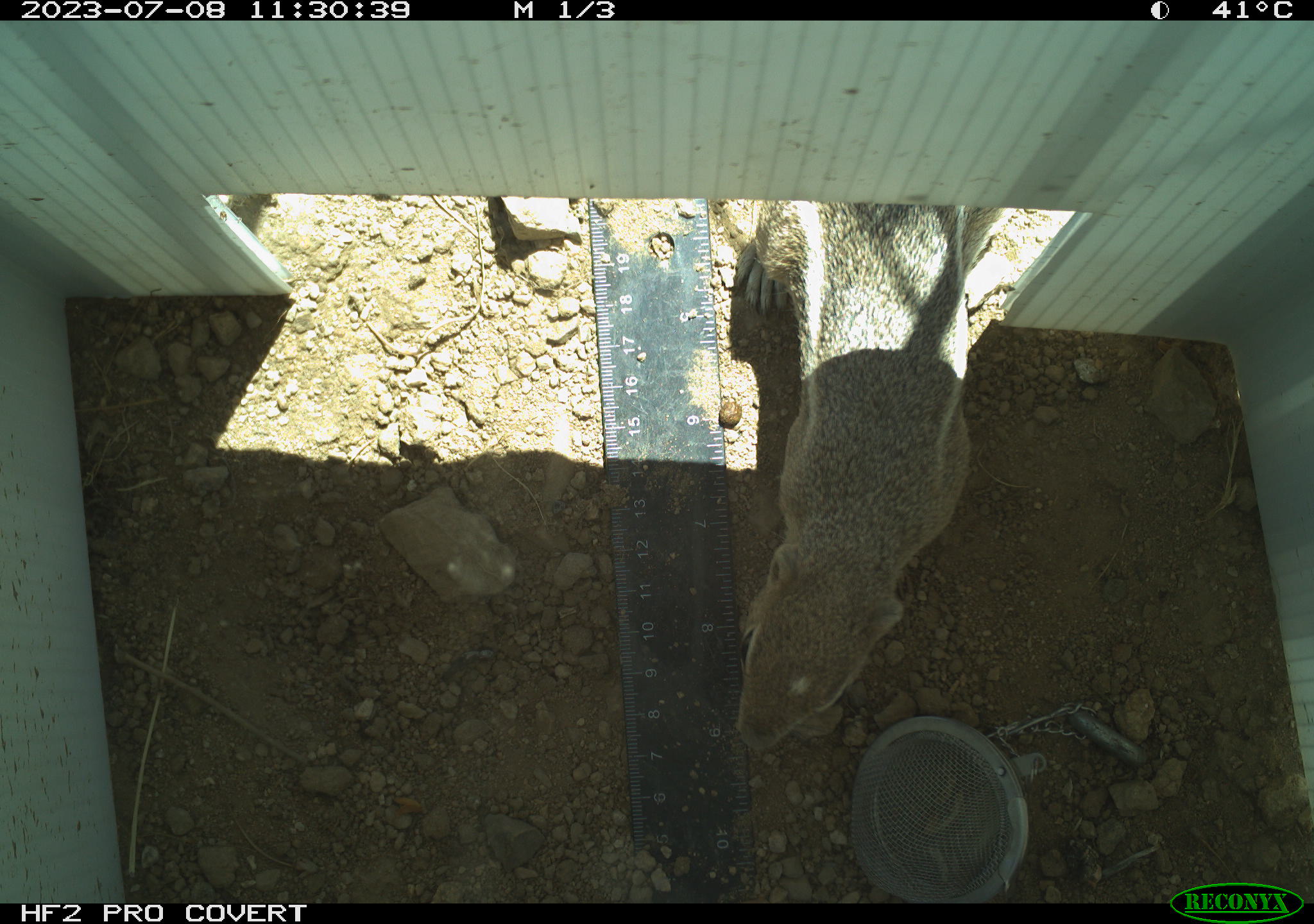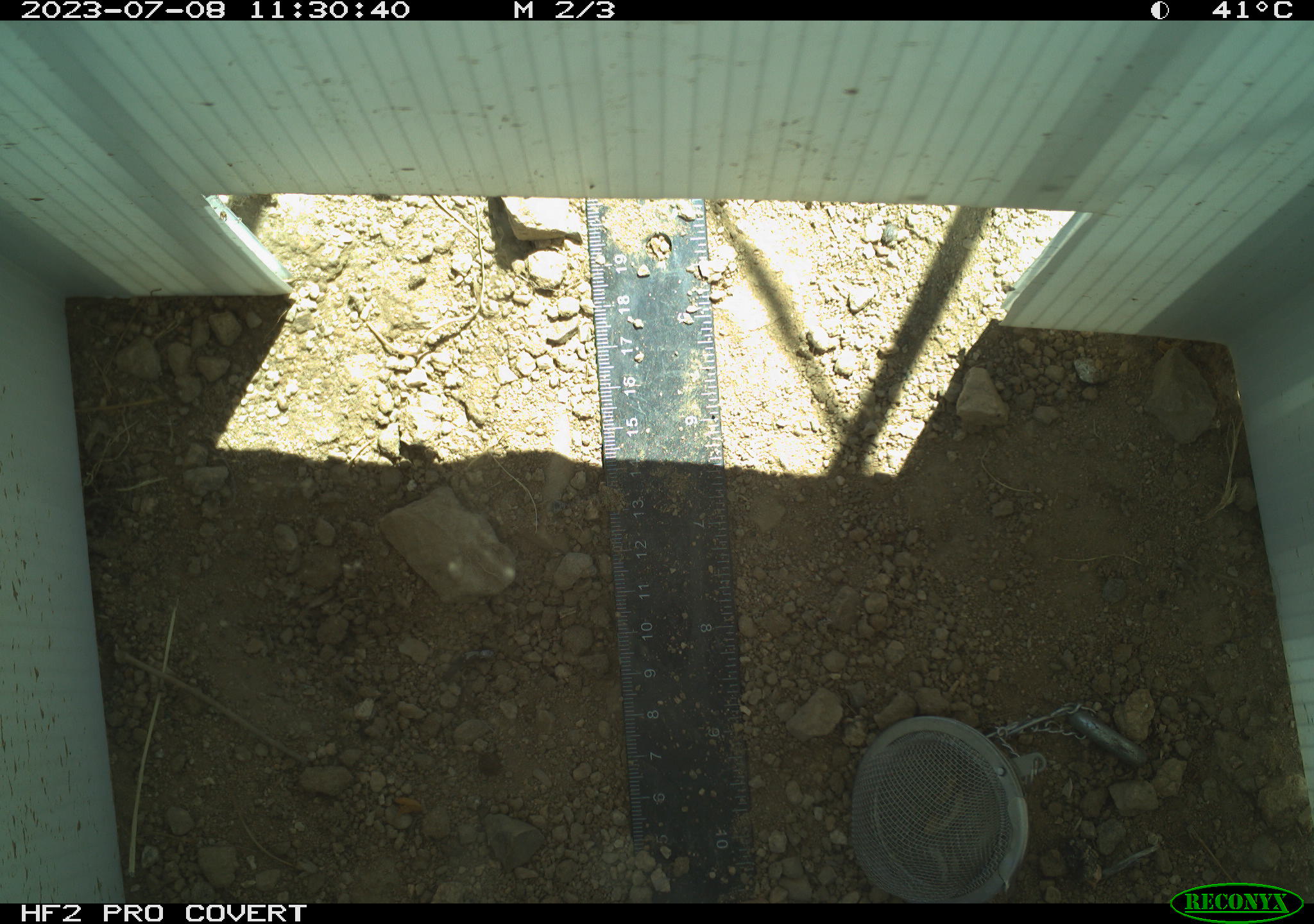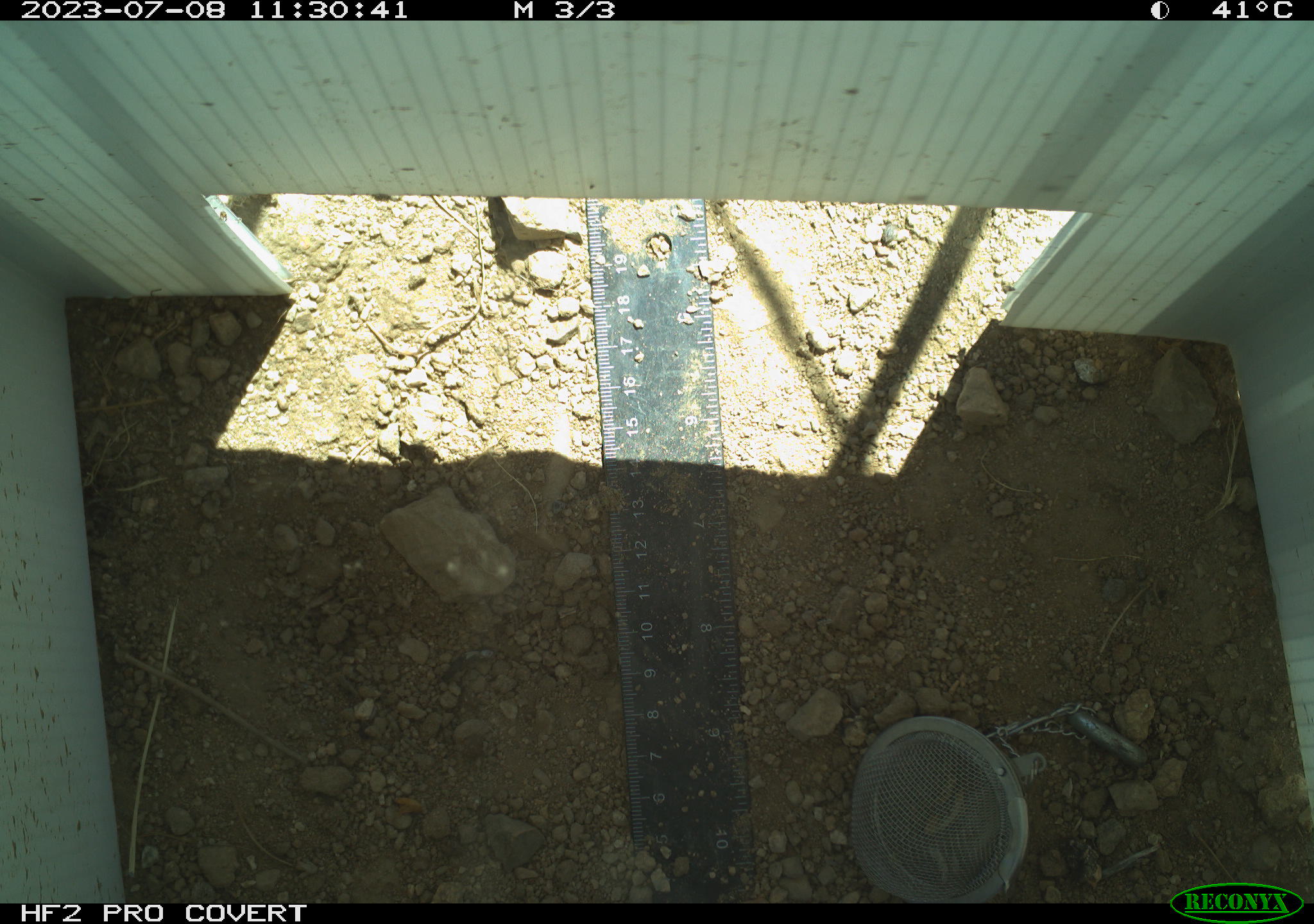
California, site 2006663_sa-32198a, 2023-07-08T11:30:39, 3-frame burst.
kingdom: Animalia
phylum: Chordata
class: Mammalia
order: Rodentia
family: Sciuridae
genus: Ammospermophilus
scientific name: Ammospermophilus leucurus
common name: white-tailed antelope squirrel